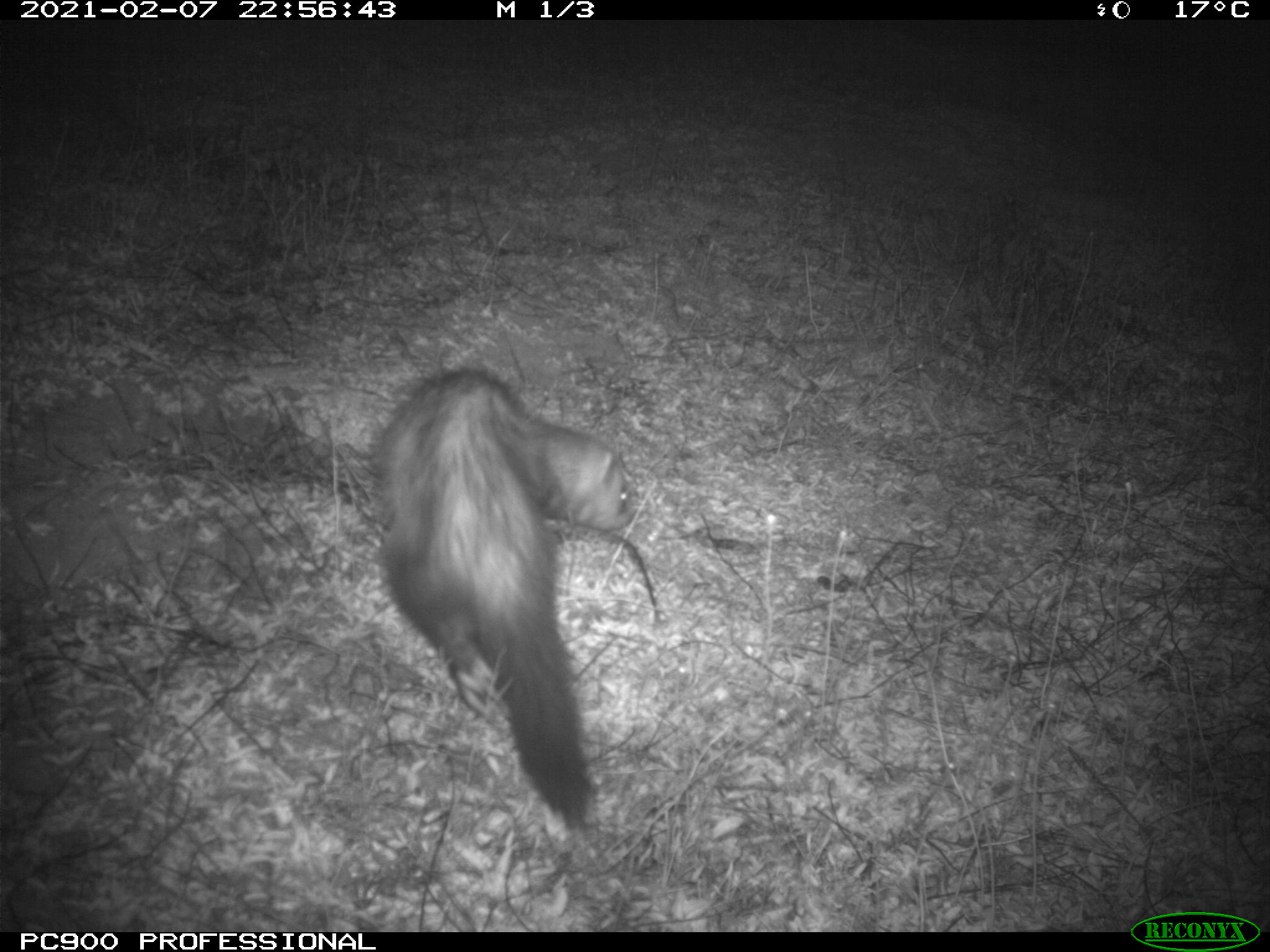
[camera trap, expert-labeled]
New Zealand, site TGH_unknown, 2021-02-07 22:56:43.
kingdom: Animalia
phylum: Chordata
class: Mammalia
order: Carnivora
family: Mustelidae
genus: Mustela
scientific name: Mustela furo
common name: ferret